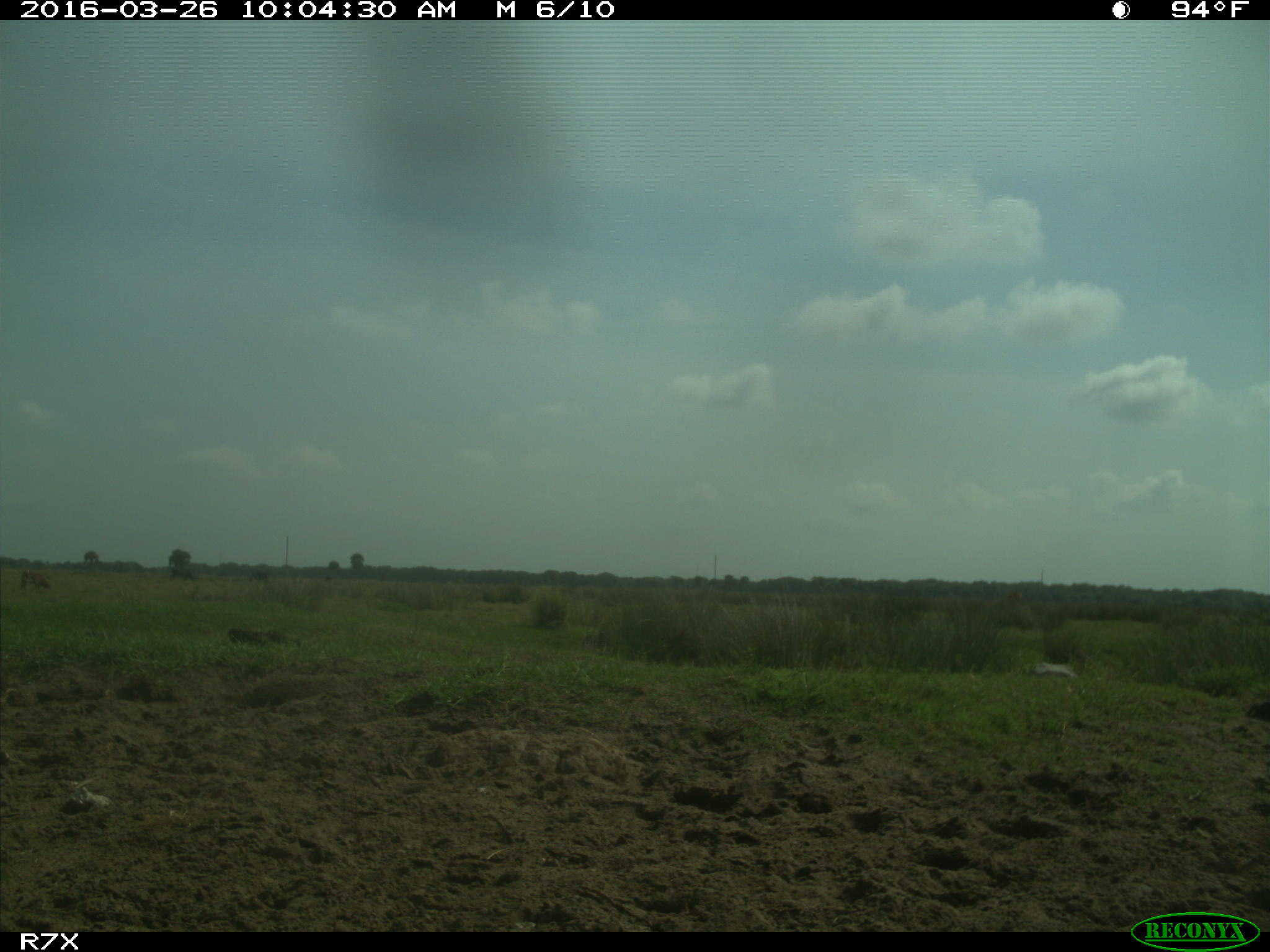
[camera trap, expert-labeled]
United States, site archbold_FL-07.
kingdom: Animalia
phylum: Chordata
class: Mammalia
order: Artiodactyla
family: Bovidae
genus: Bos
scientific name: Bos taurus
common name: domestic cow